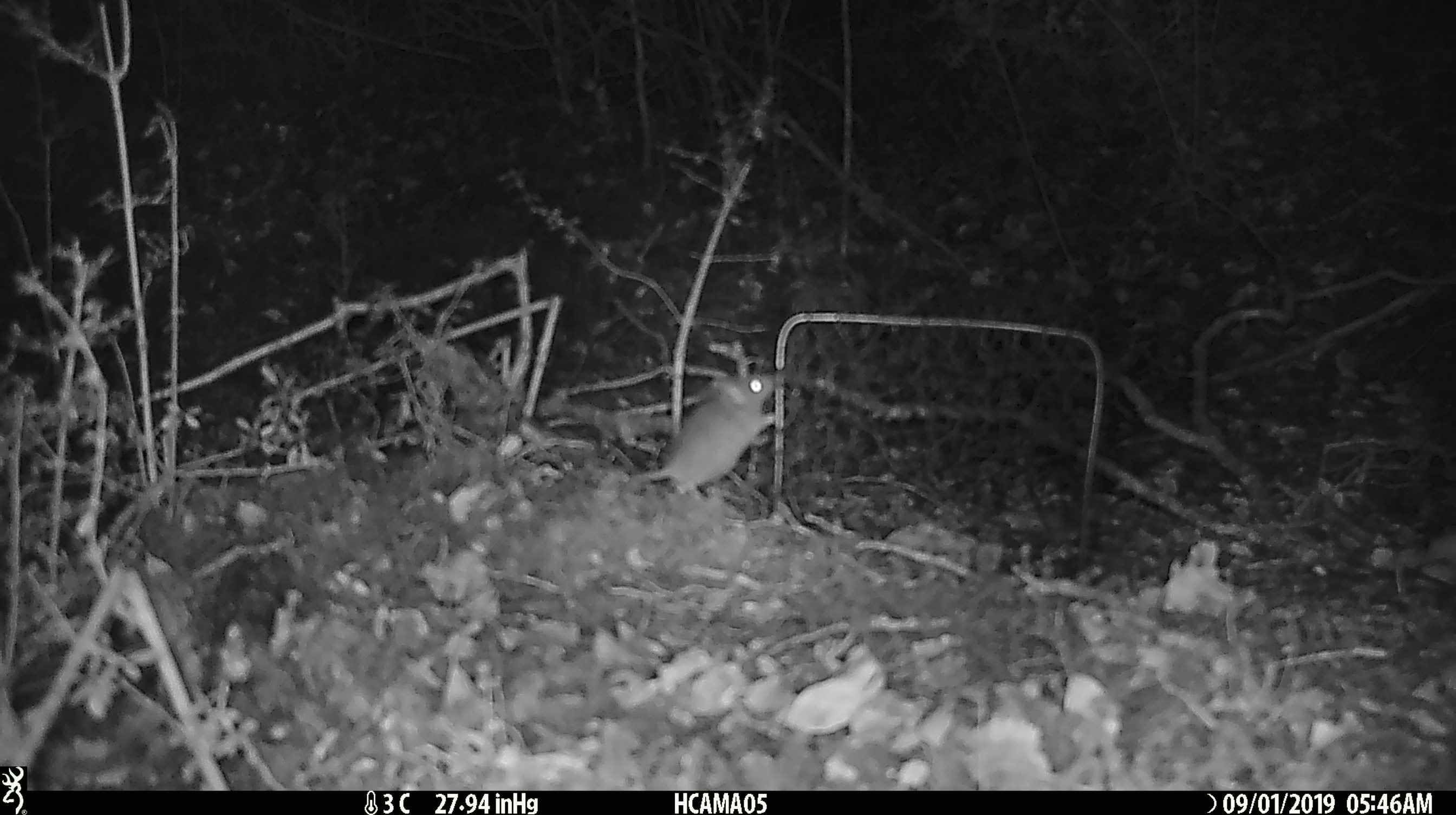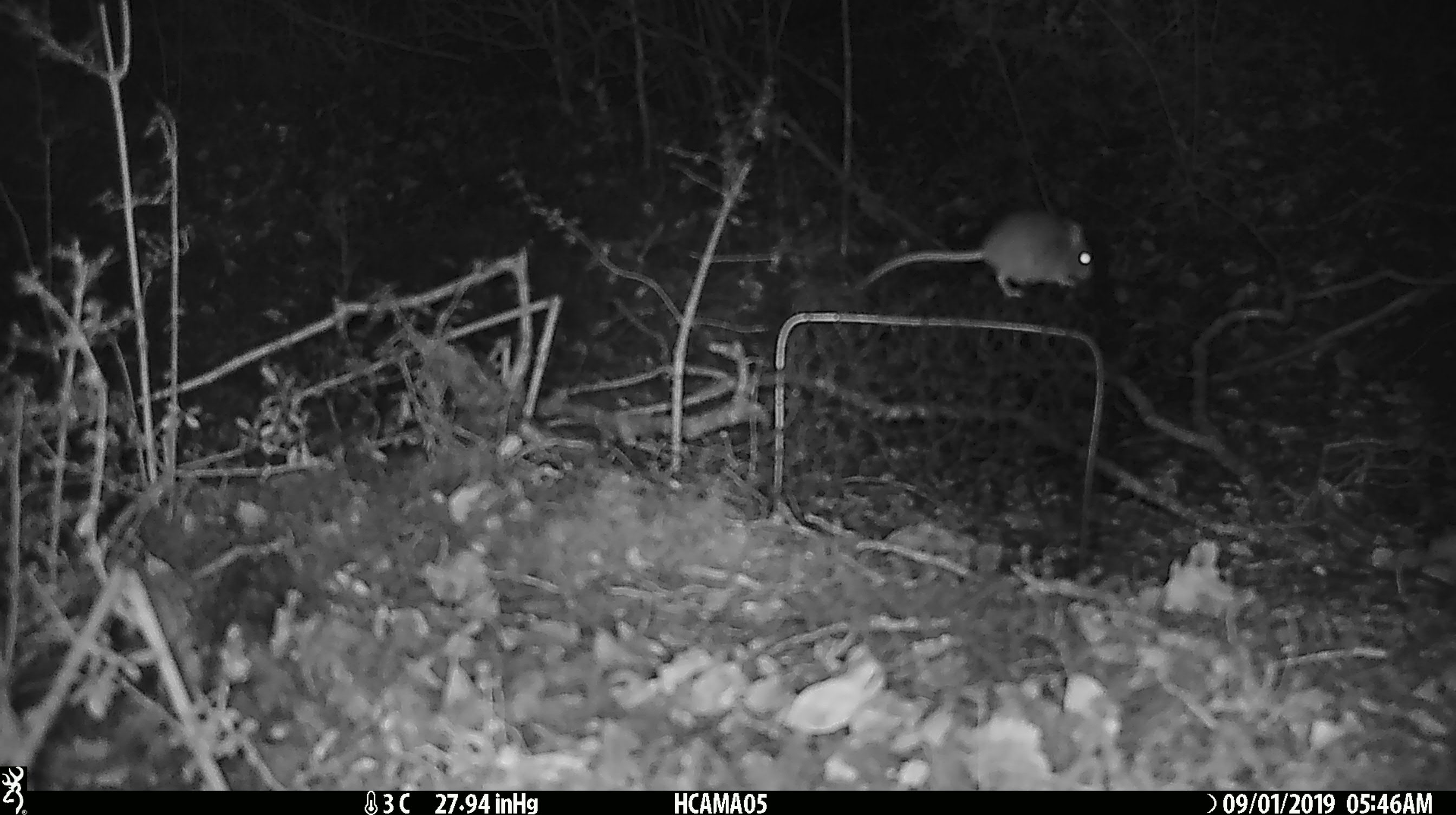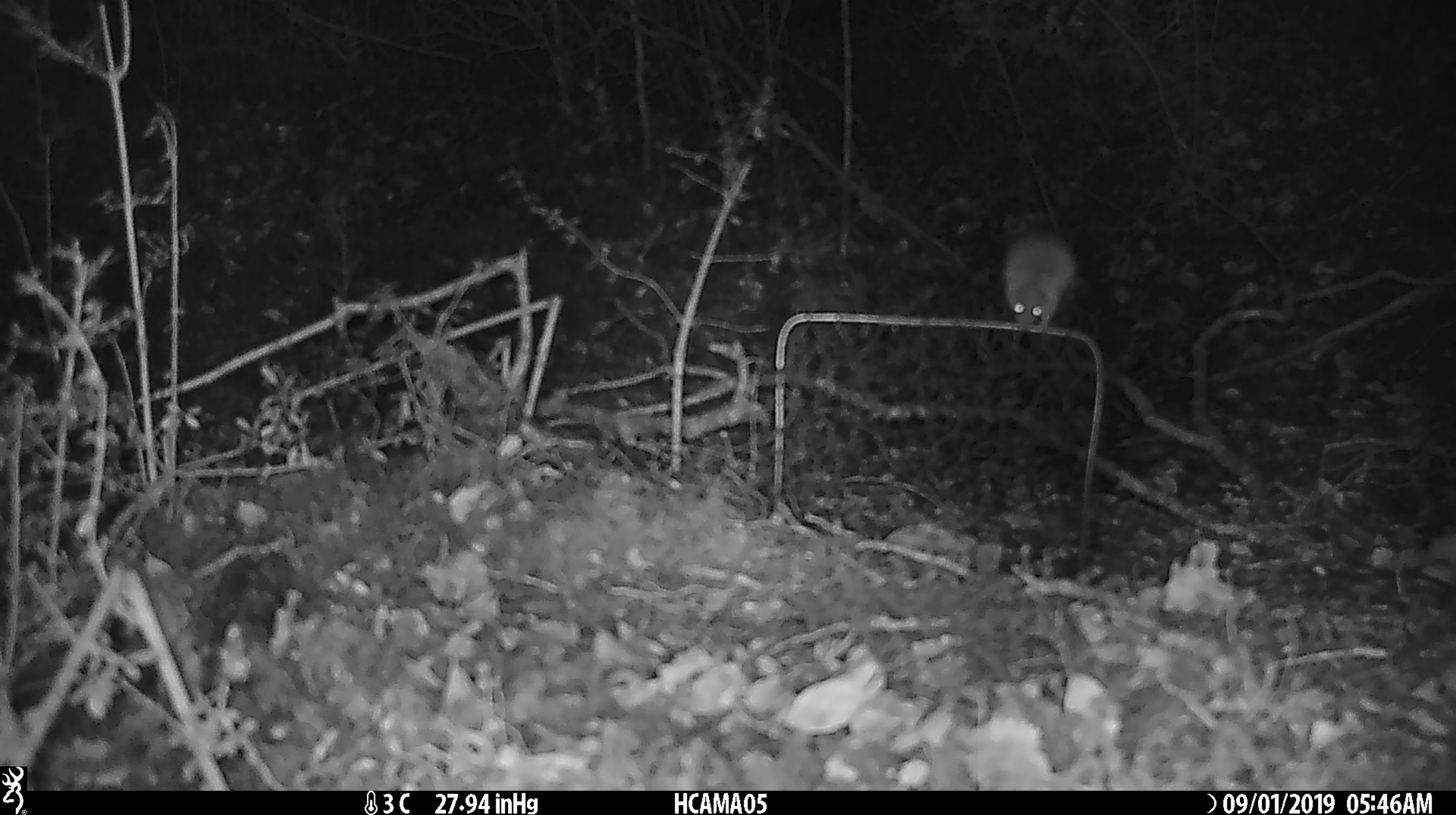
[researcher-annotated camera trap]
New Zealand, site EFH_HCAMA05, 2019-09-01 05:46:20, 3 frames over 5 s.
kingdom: Animalia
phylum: Chordata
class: Mammalia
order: Rodentia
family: Muridae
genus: Mus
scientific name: Mus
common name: mouse